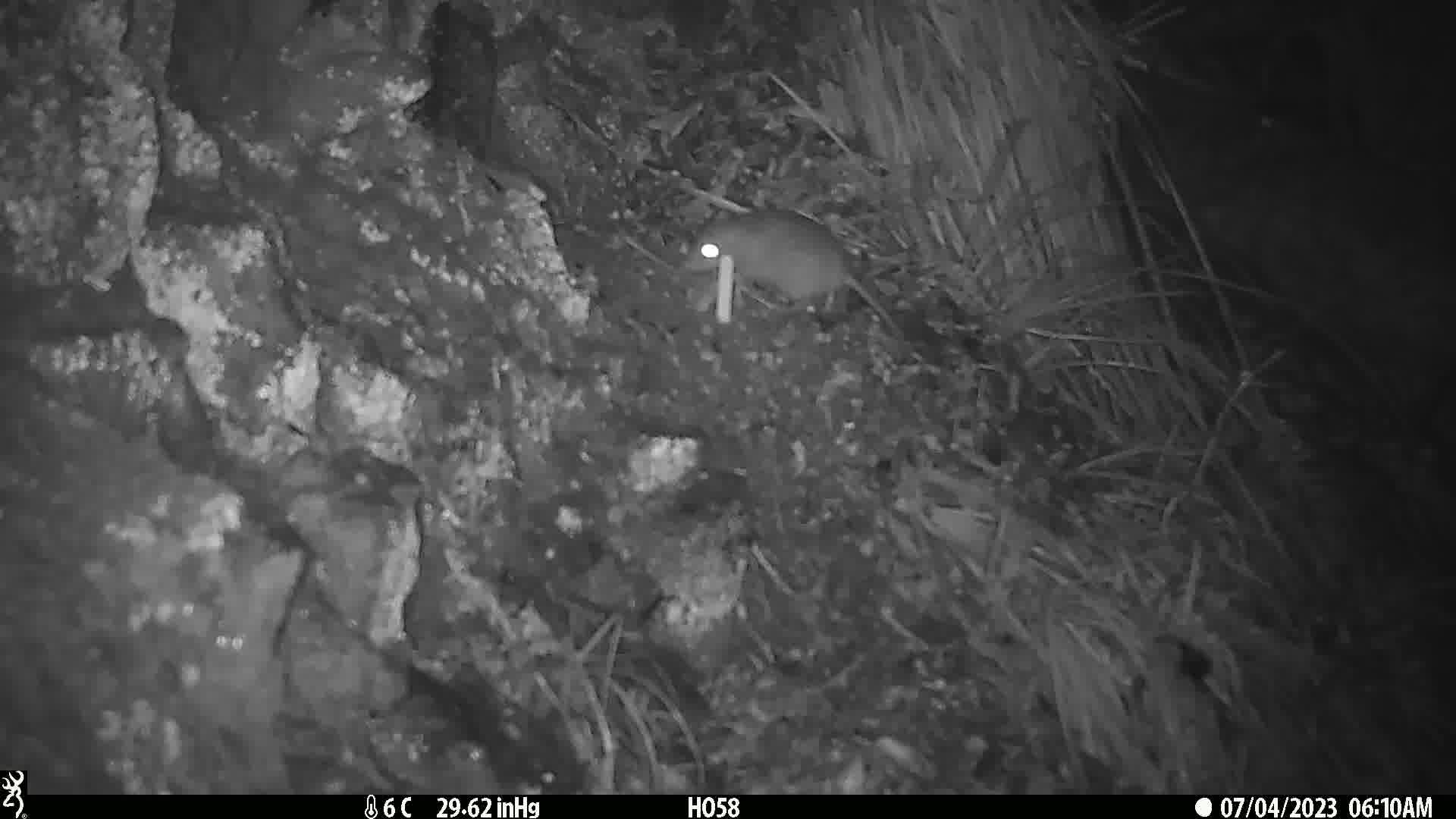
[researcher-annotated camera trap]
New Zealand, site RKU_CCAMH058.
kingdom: Animalia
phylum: Chordata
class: Mammalia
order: Rodentia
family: Muridae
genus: Rattus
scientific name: Rattus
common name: rat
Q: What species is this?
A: Rat (Rattus).